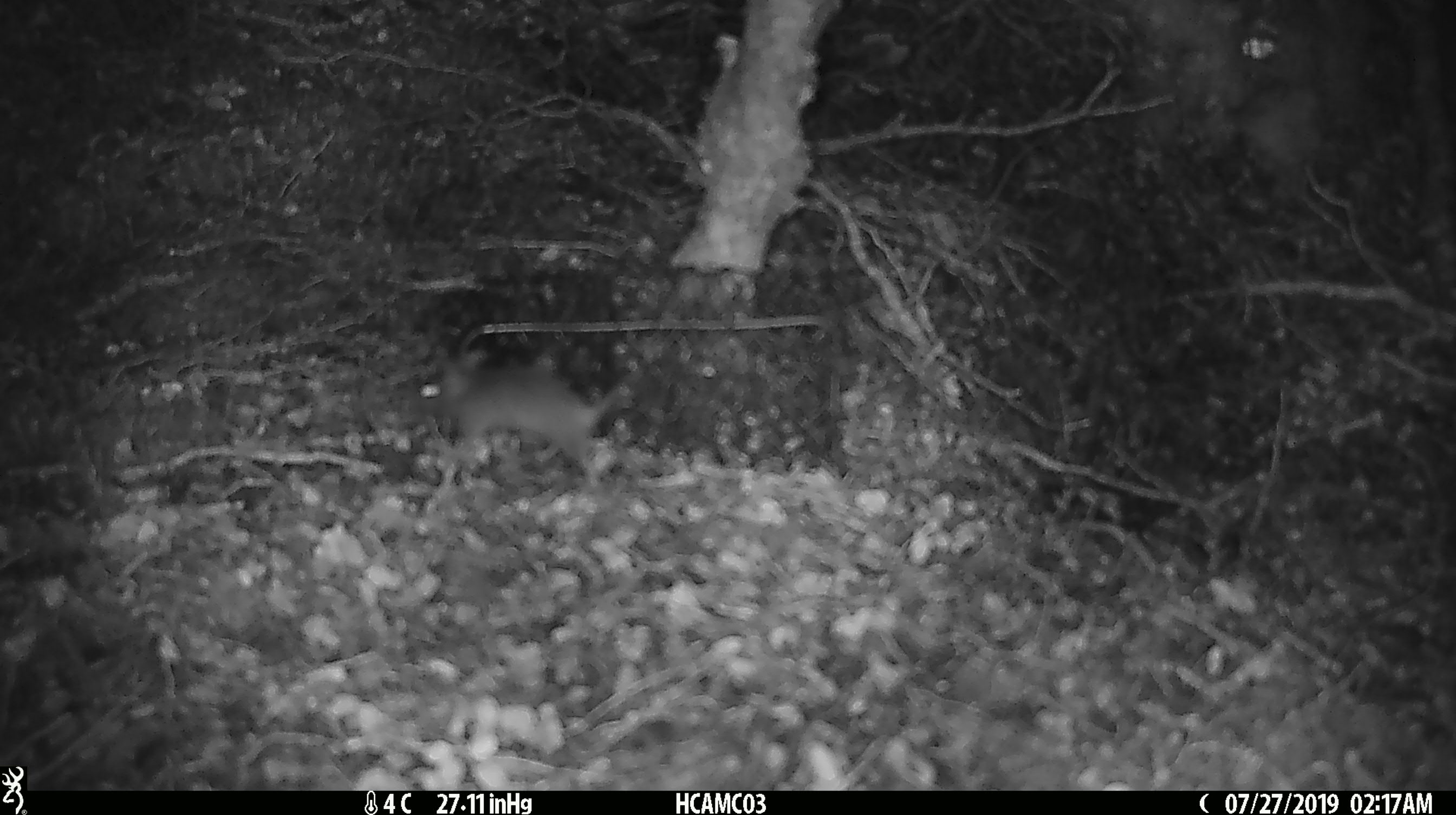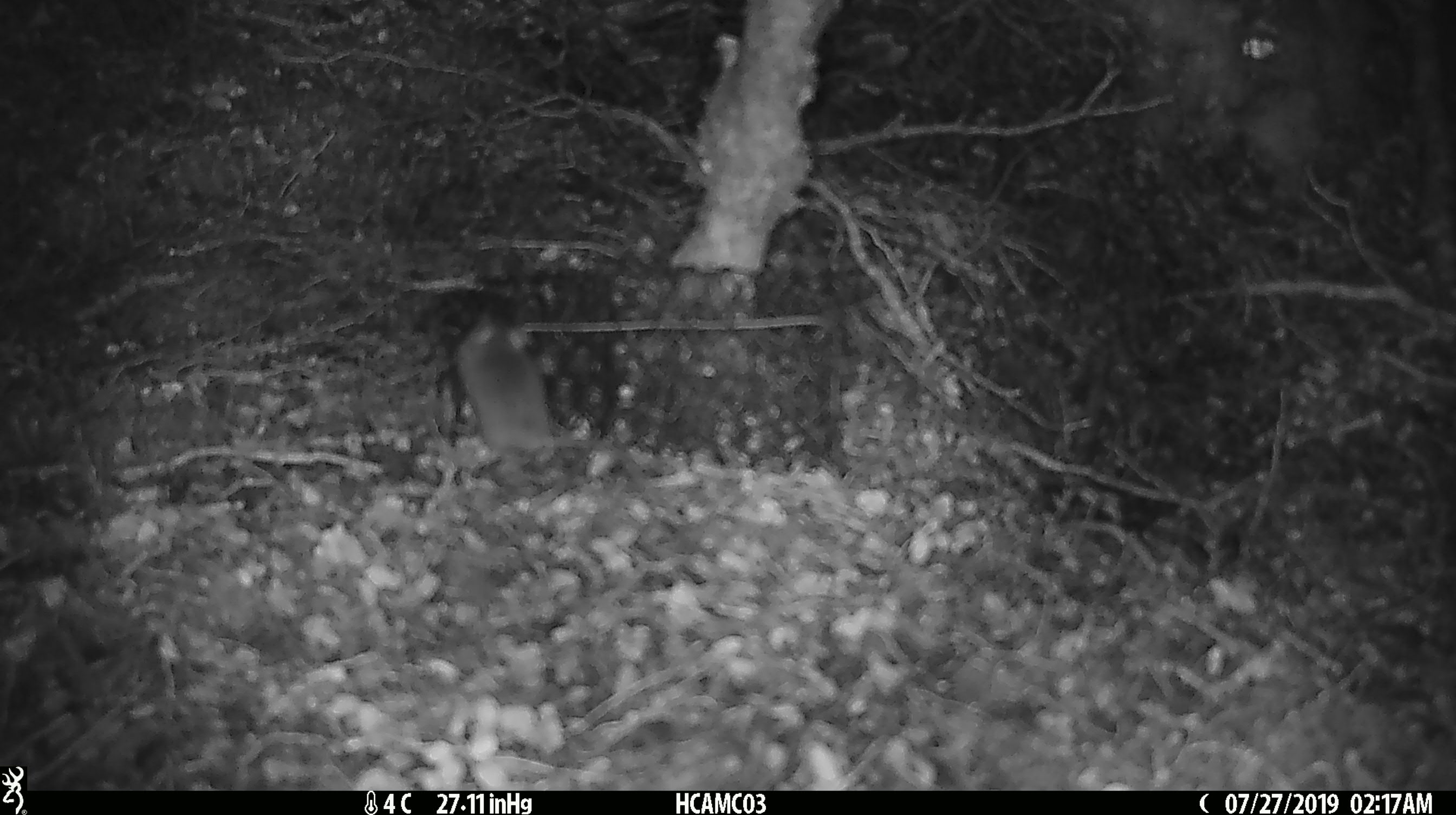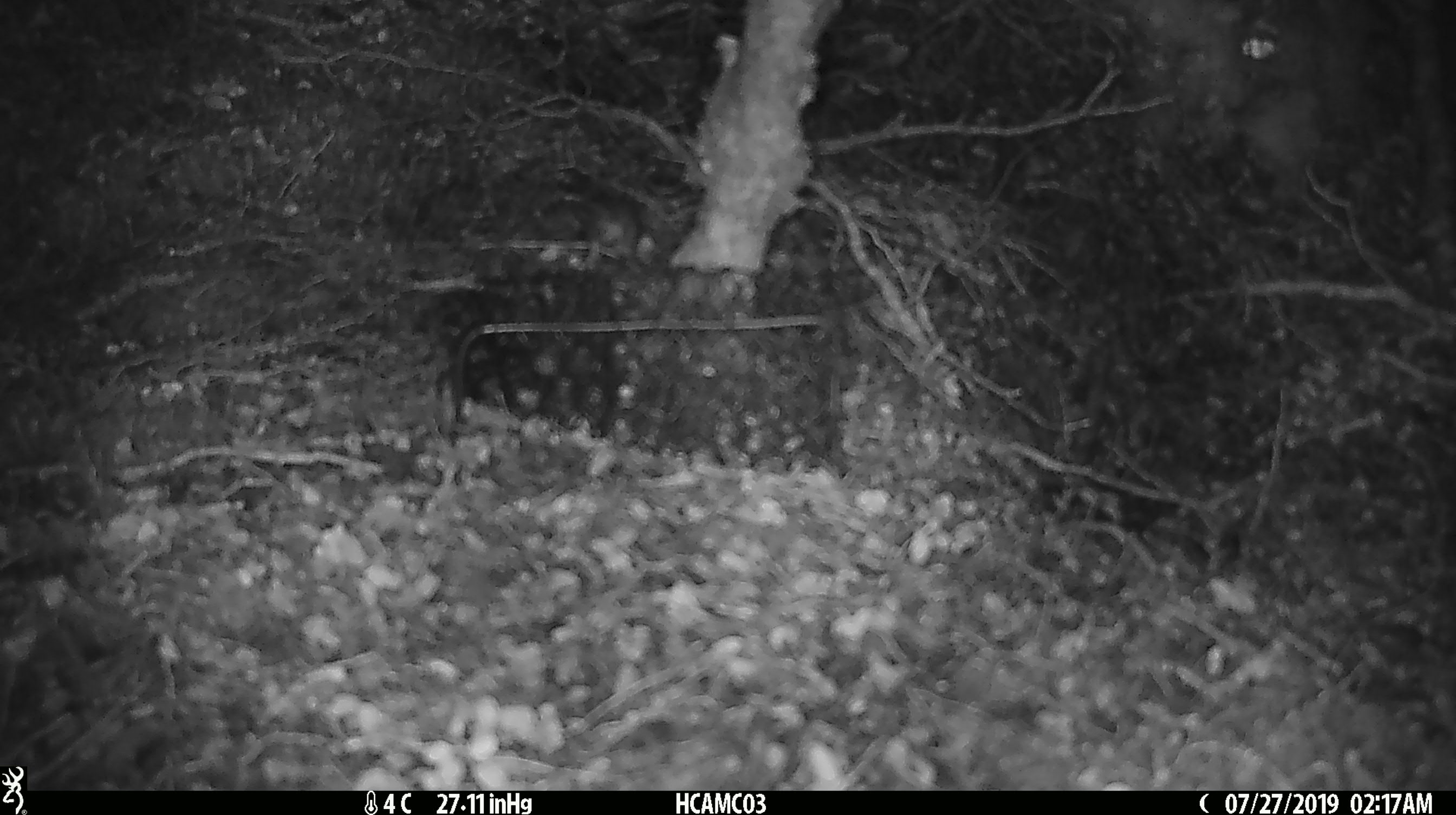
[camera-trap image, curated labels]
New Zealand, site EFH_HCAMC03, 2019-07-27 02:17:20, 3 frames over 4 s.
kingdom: Animalia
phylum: Chordata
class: Mammalia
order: Rodentia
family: Muridae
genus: Mus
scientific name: Mus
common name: mouse